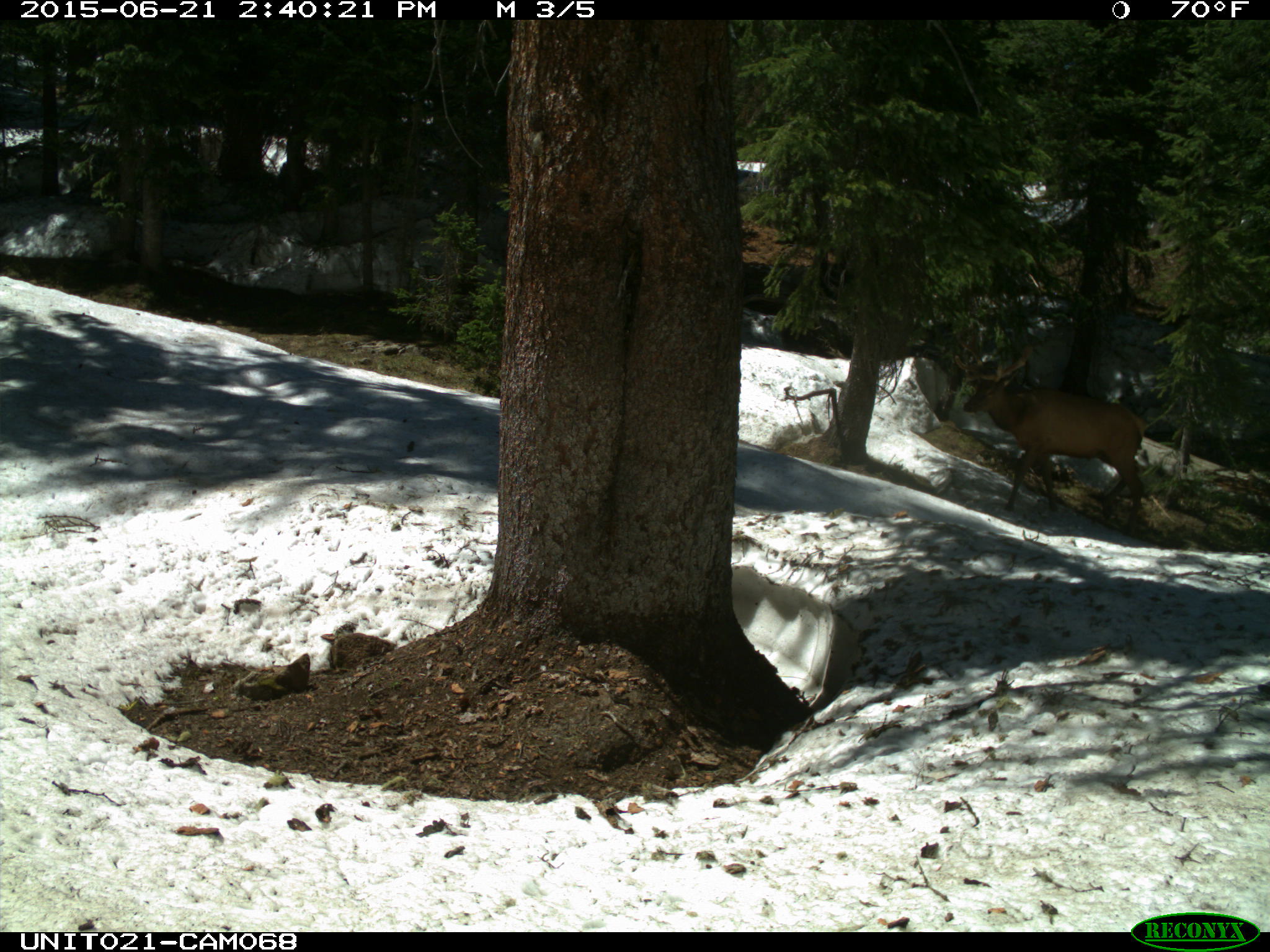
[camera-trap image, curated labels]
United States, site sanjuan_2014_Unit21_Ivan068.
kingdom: Animalia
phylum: Chordata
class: Mammalia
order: Artiodactyla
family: Cervidae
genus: Cervus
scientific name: Cervus elaphus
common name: red deer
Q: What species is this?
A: Cervus elaphus (red deer).